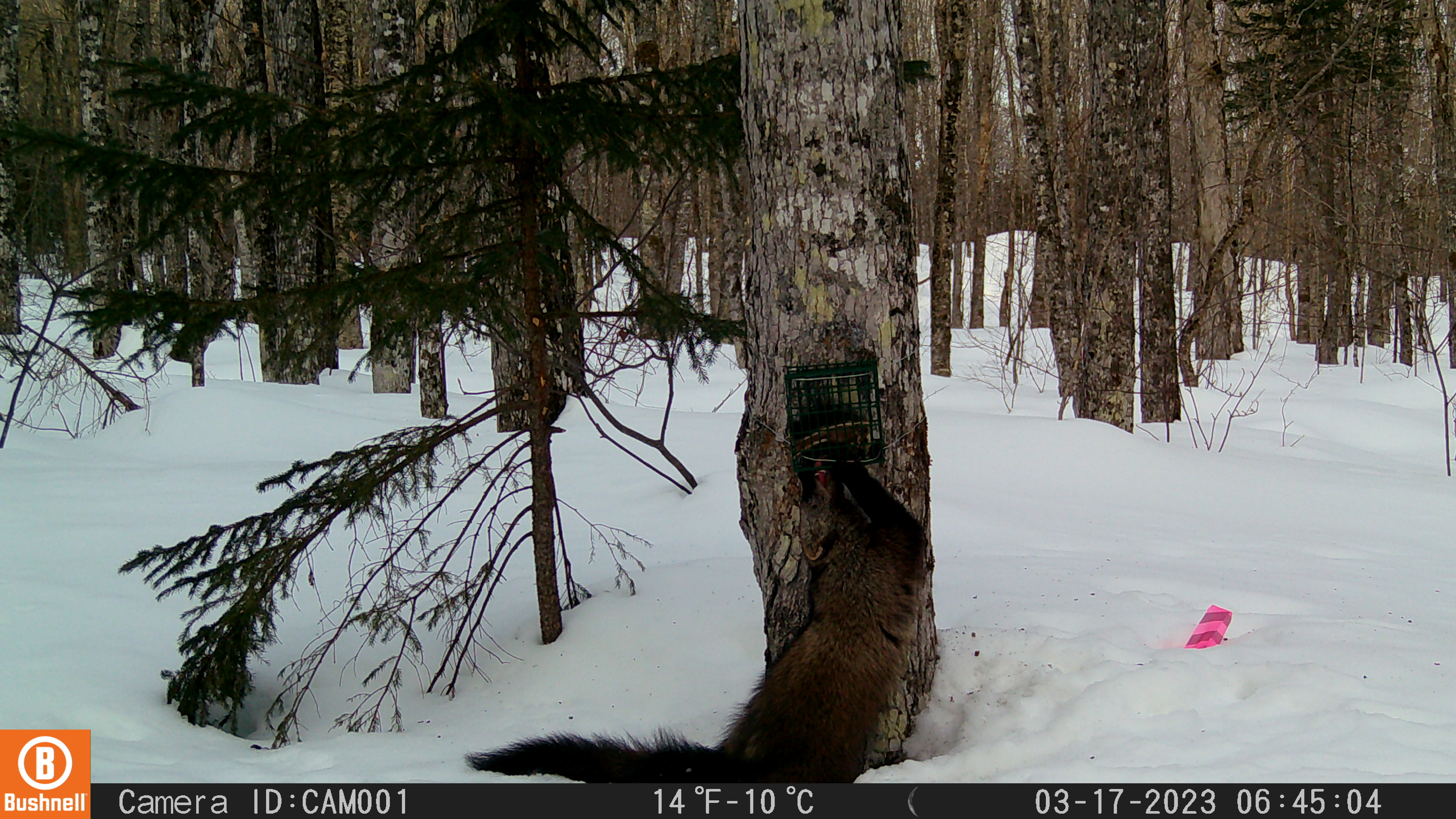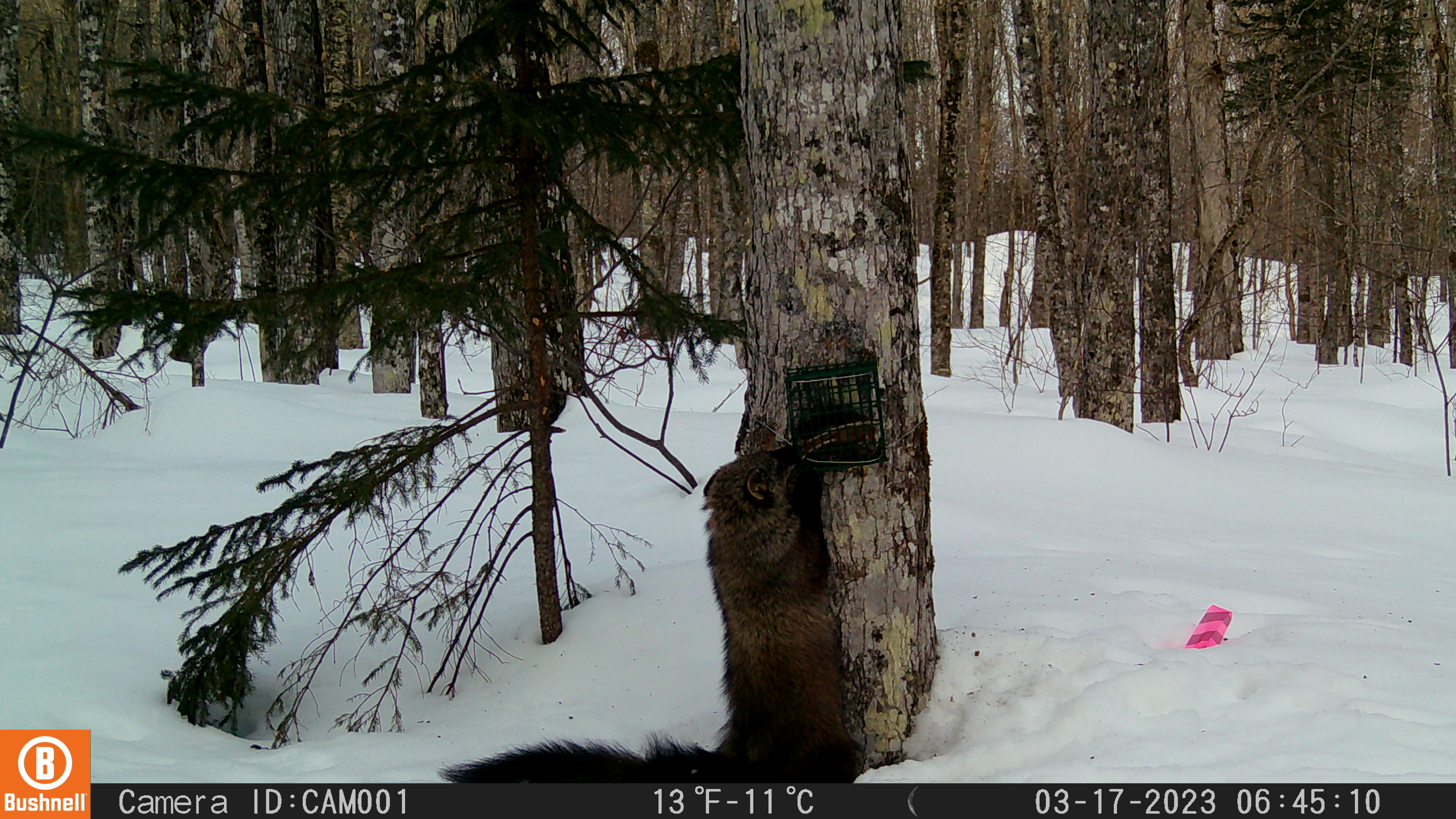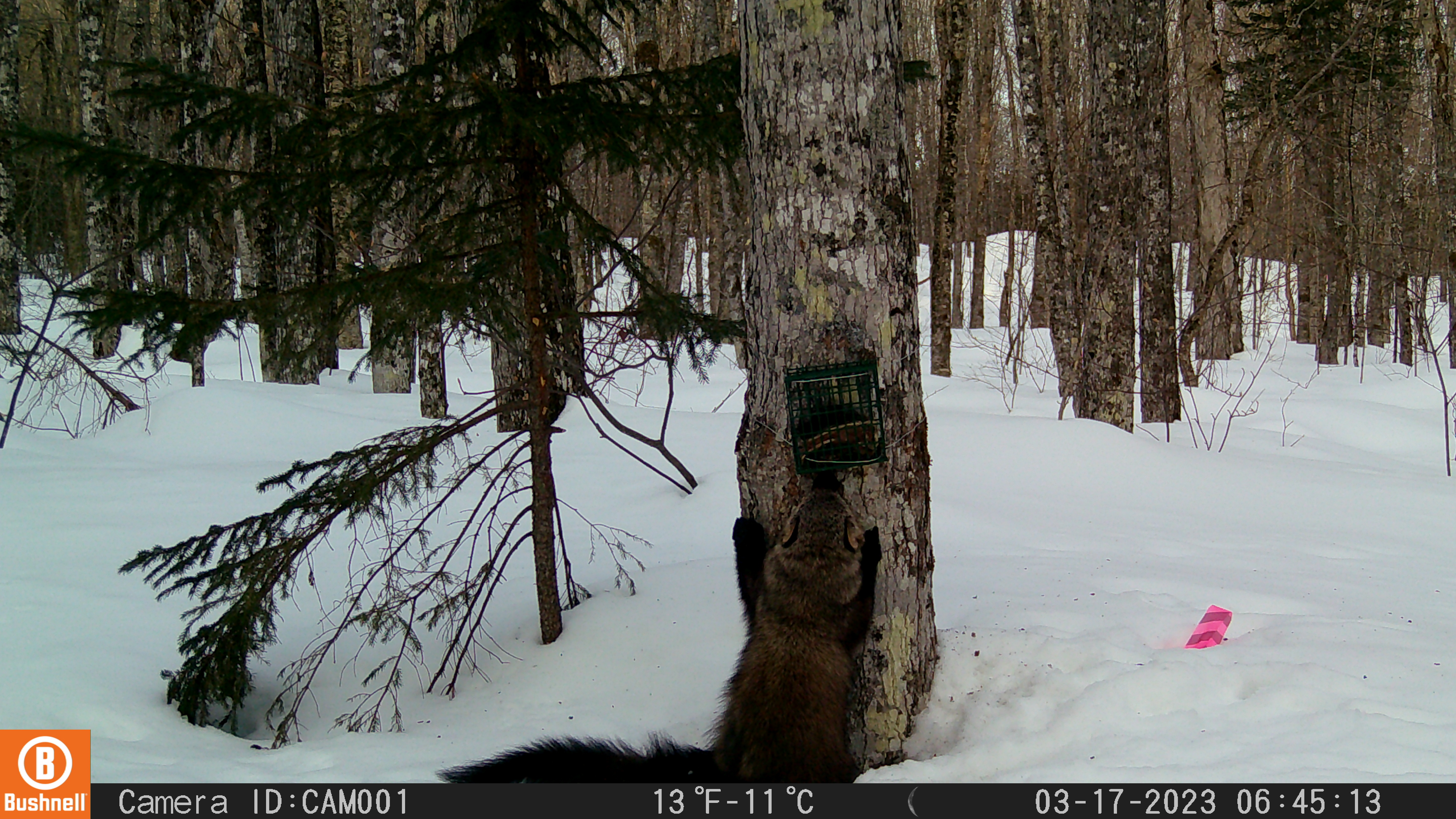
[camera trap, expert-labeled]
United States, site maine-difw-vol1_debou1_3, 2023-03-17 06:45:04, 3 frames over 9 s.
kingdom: Animalia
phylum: Chordata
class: Mammalia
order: Carnivora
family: Mustelidae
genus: Pekania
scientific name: Pekania pennanti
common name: fisher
Fisher (Pekania pennanti).